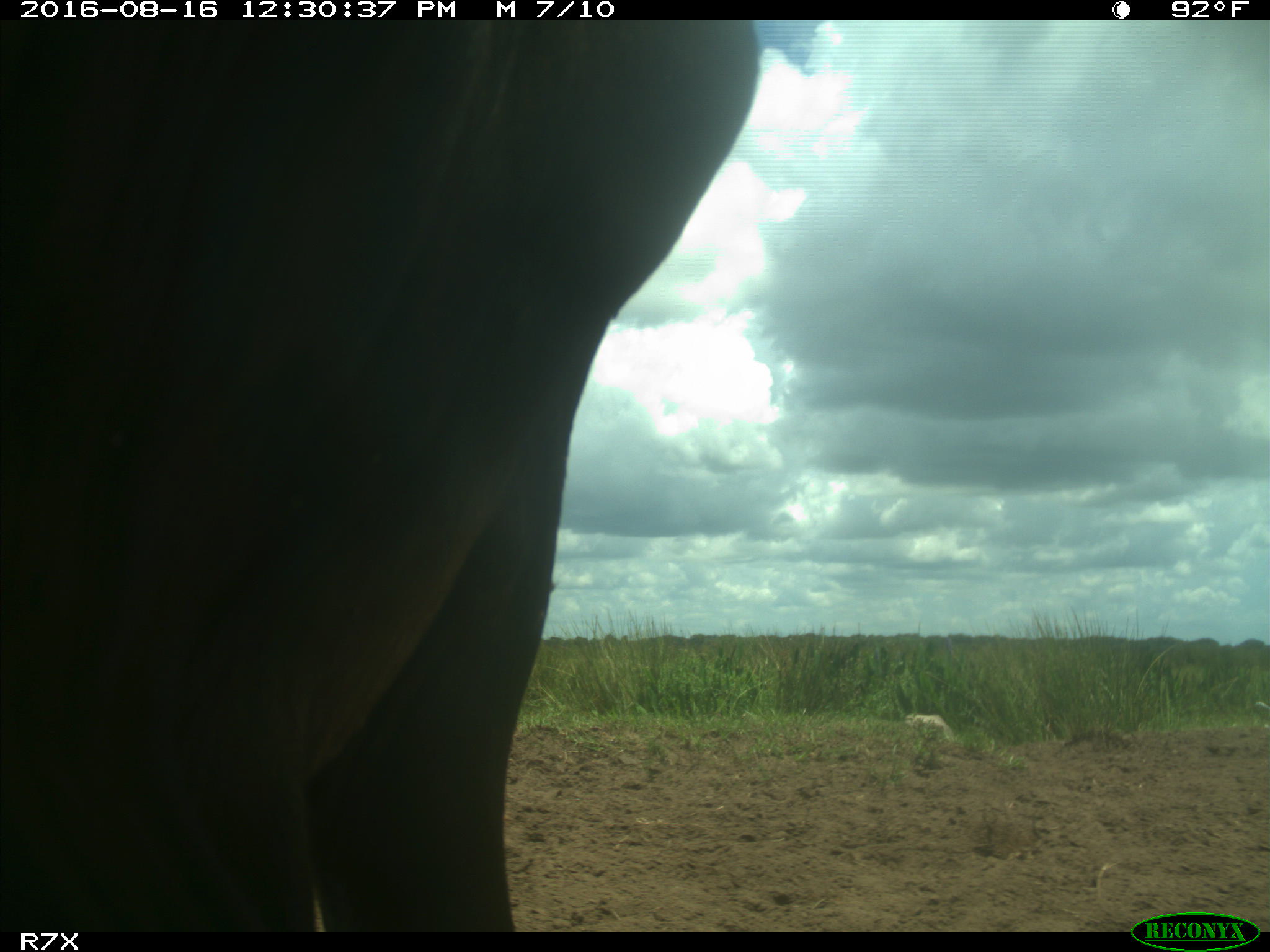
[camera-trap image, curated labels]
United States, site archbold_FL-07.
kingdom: Animalia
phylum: Chordata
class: Mammalia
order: Artiodactyla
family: Bovidae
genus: Bos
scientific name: Bos taurus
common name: domestic cow